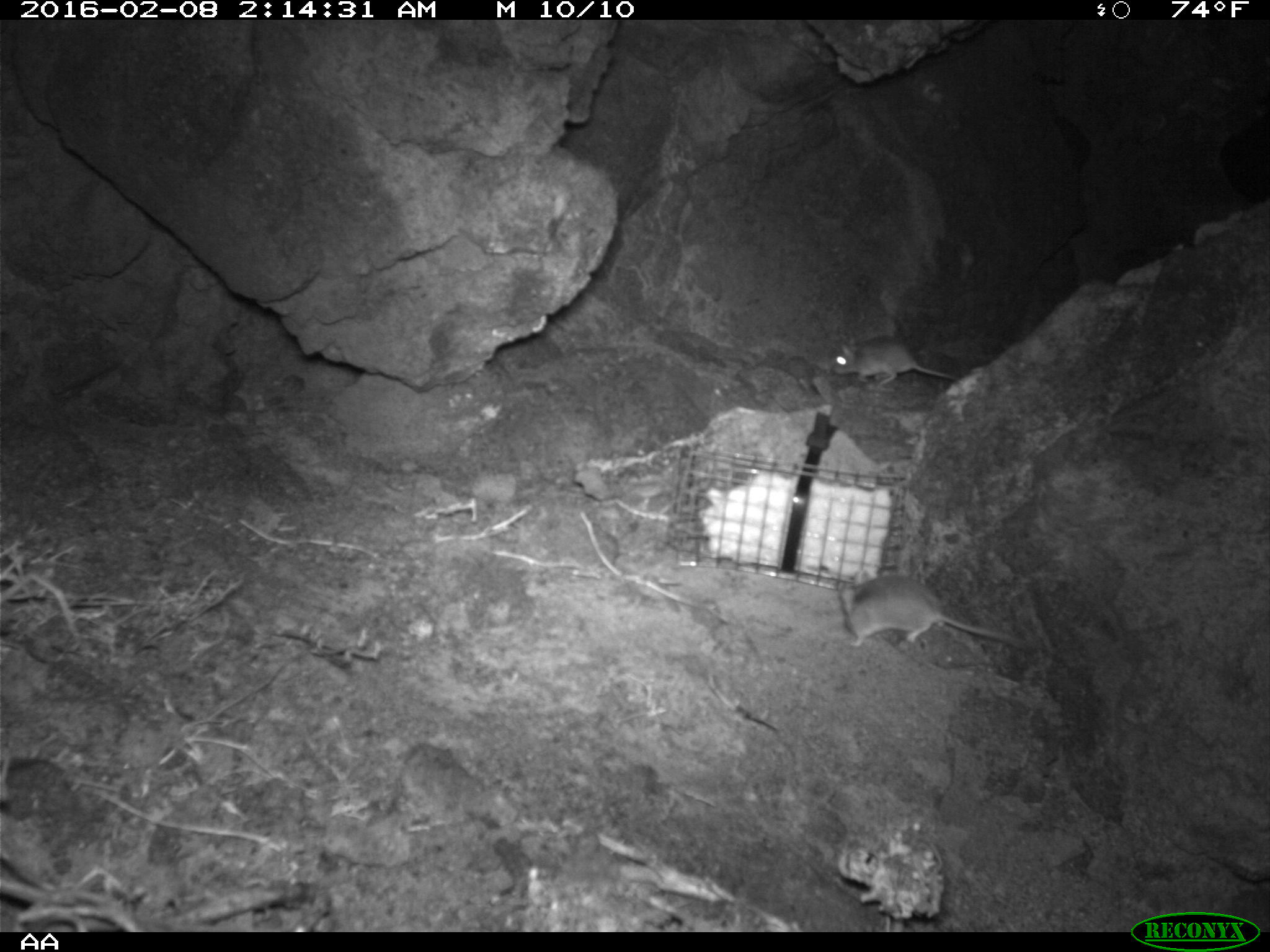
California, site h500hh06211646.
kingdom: Animalia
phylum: Chordata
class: Mammalia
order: Rodentia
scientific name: Rodentia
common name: rodent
Rodent (Rodentia).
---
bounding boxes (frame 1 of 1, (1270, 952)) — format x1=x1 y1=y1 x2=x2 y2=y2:
rodent: x1=836 y1=568 x2=1029 y2=651; x1=832 y1=335 x2=959 y2=386